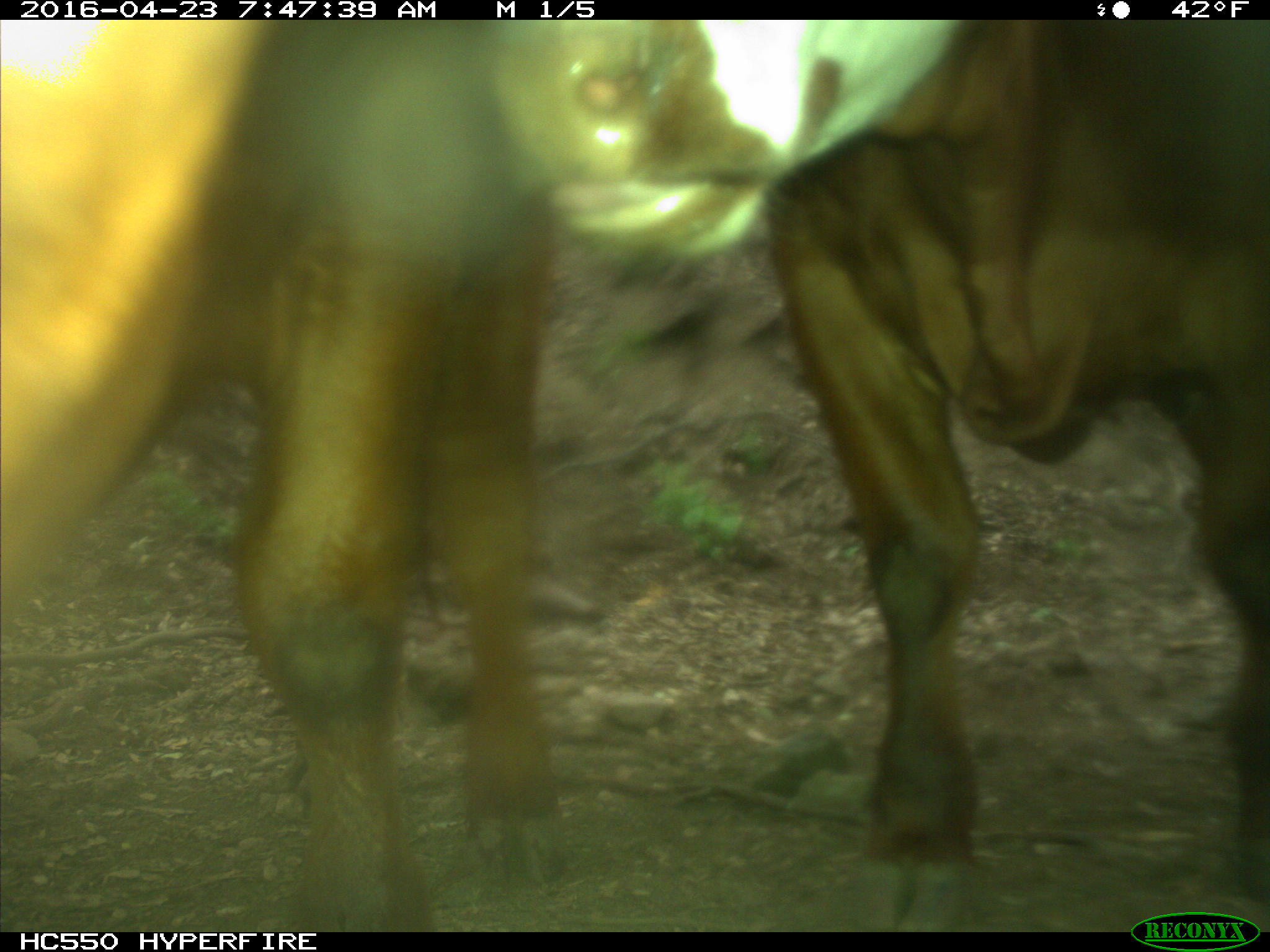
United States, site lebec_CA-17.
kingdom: Animalia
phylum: Chordata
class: Mammalia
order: Artiodactyla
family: Bovidae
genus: Bos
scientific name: Bos taurus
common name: domestic cow